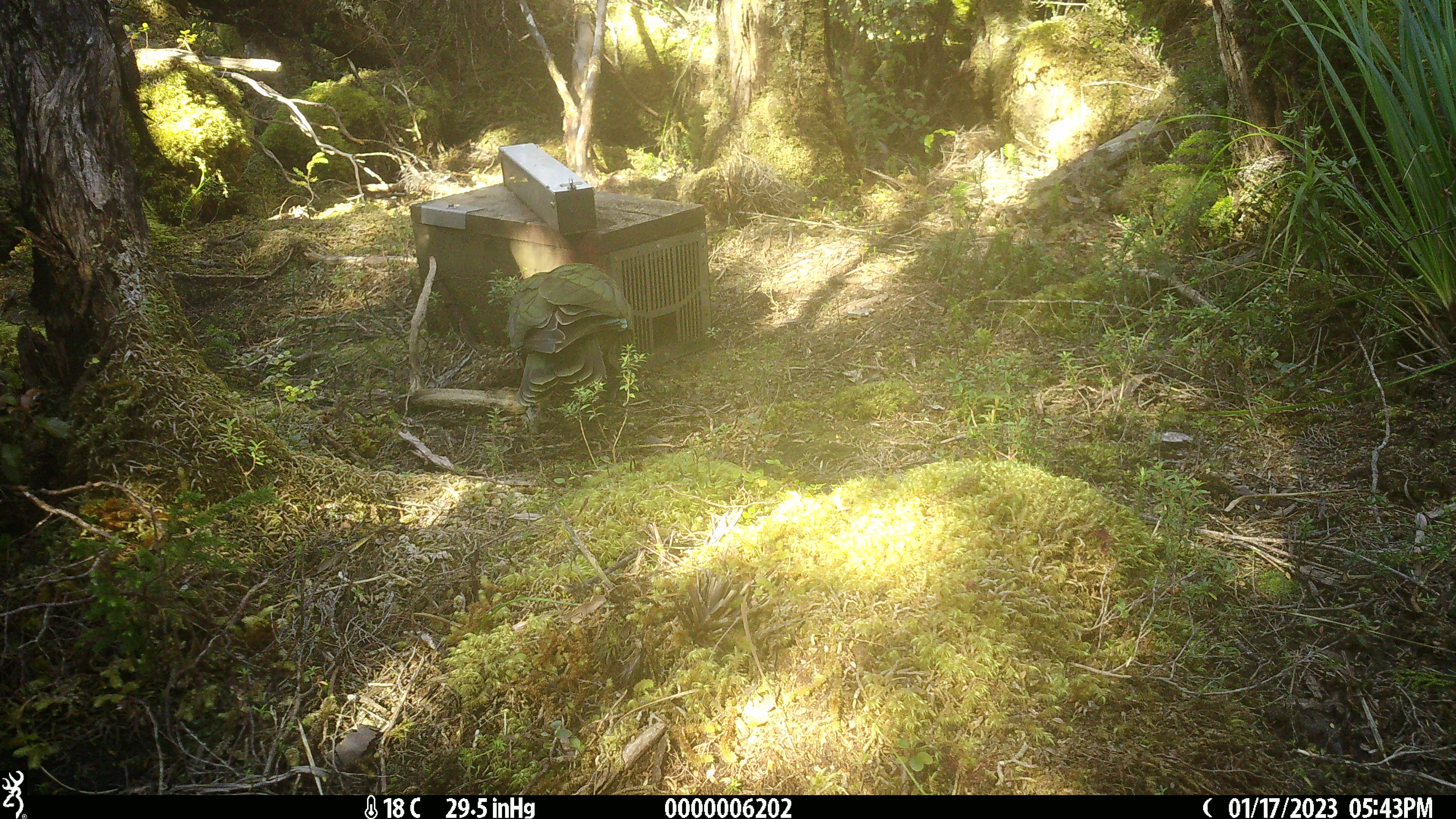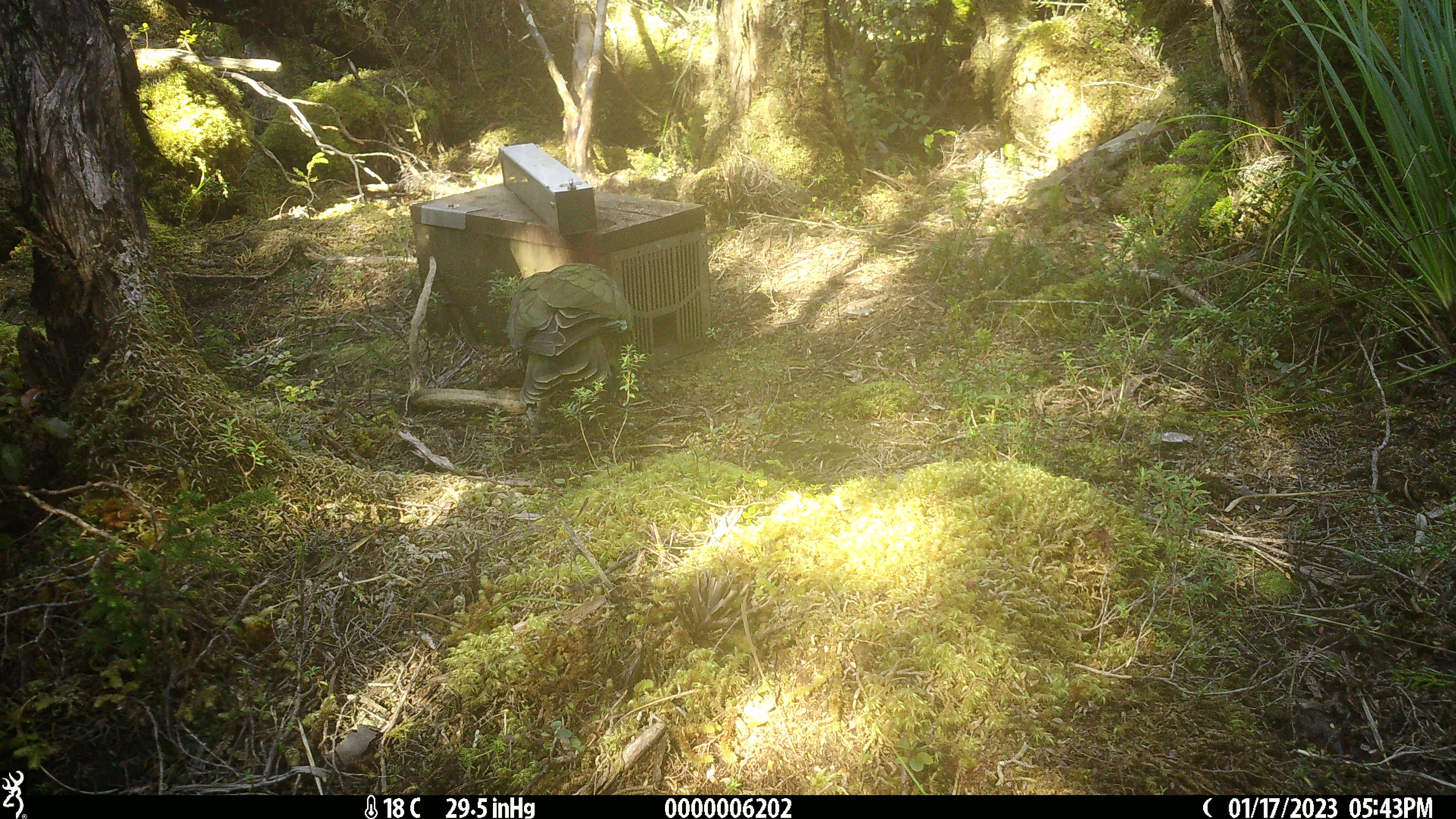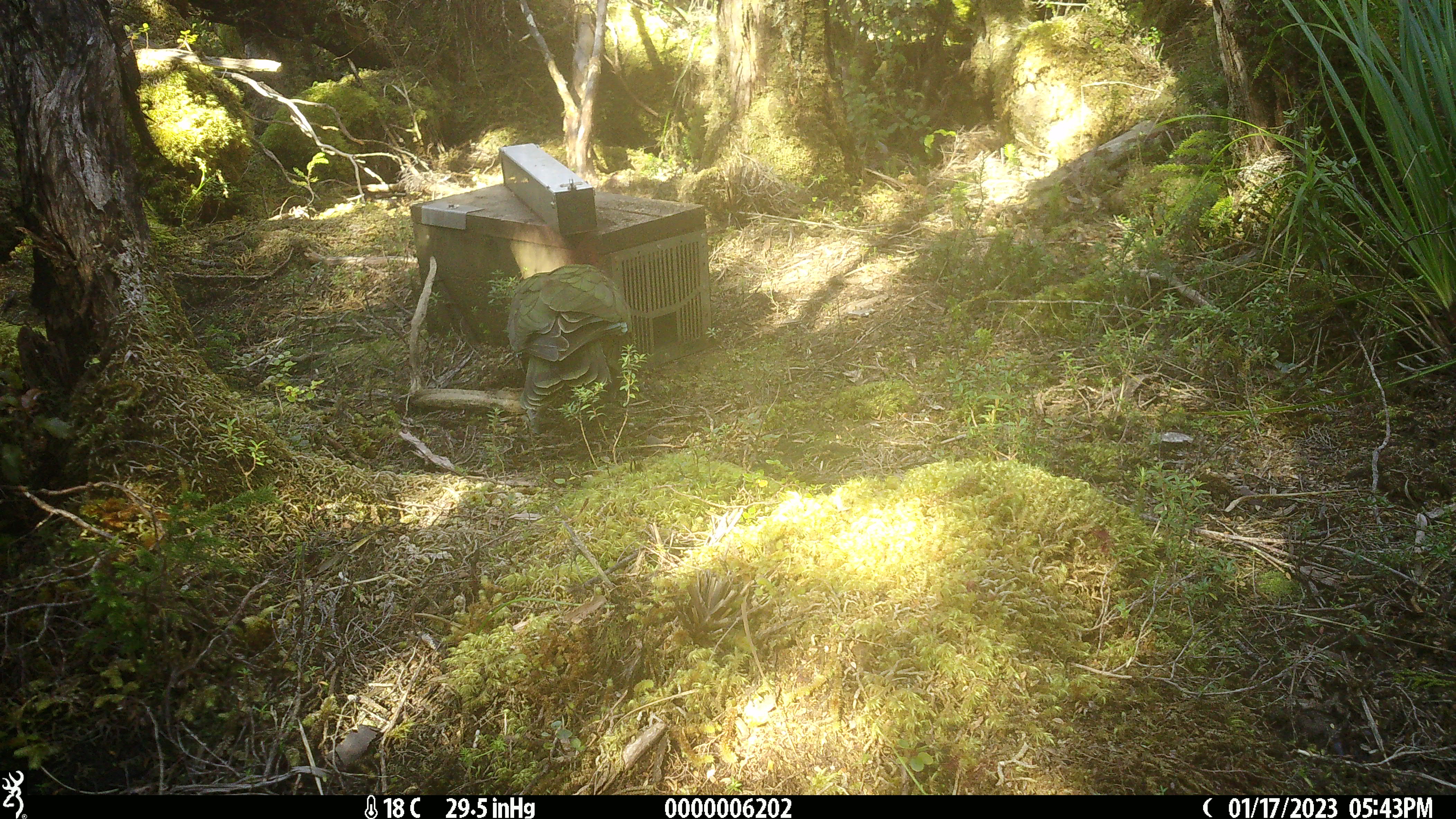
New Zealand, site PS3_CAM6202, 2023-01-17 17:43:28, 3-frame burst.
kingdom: Animalia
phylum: Chordata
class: Aves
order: Psittaciformes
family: Strigopidae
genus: Nestor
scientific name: Nestor notabilis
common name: kea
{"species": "kea (Nestor notabilis)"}